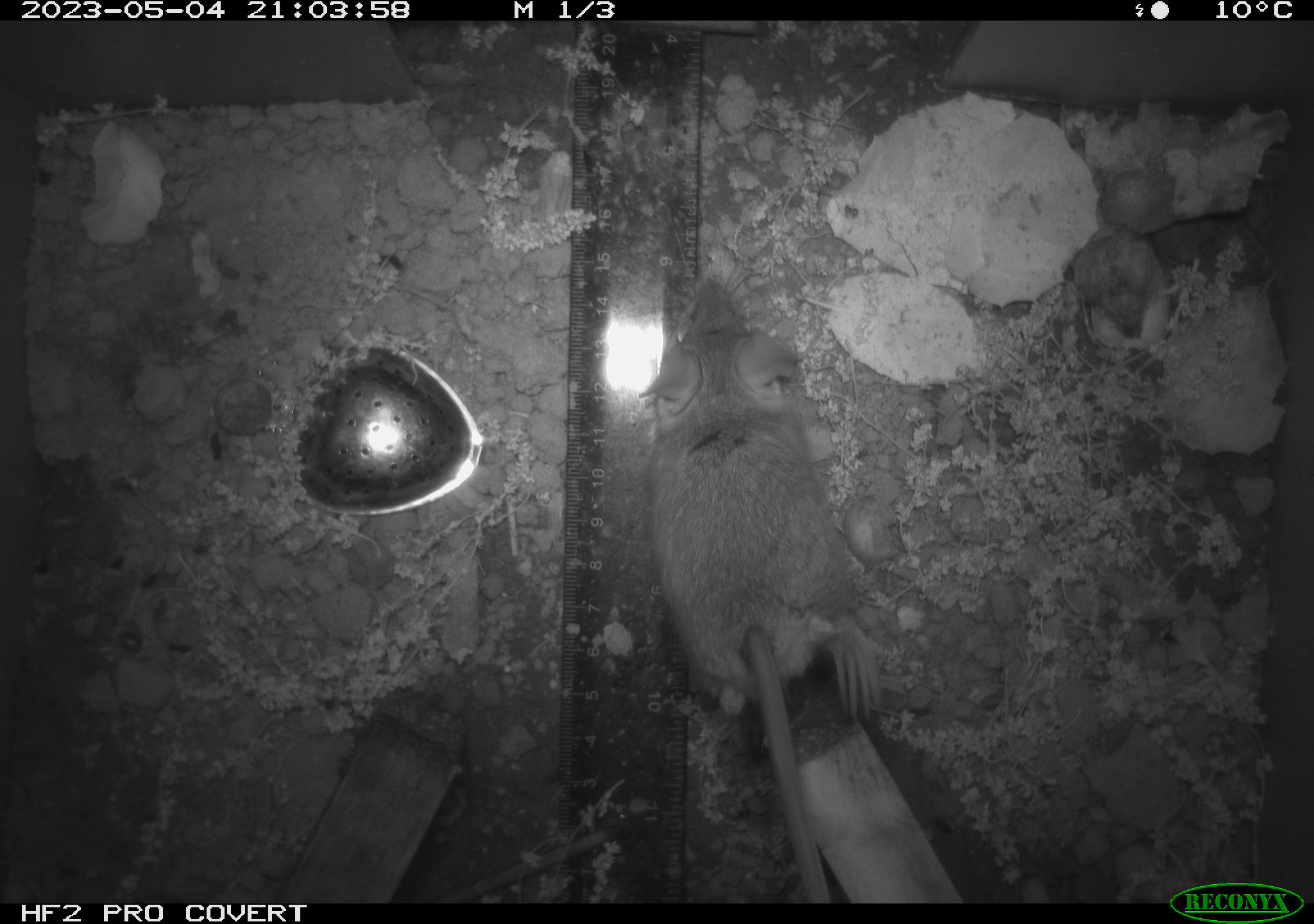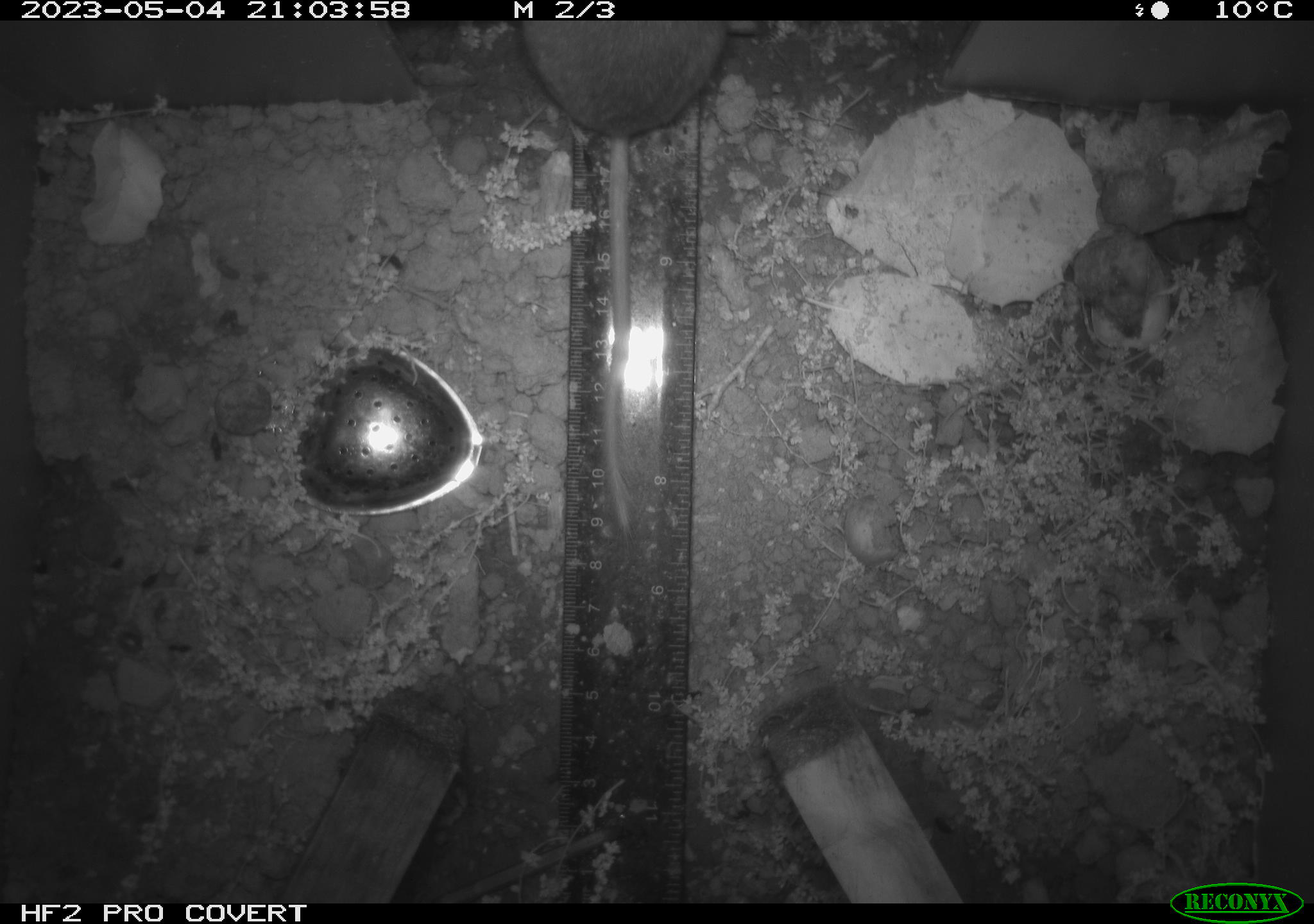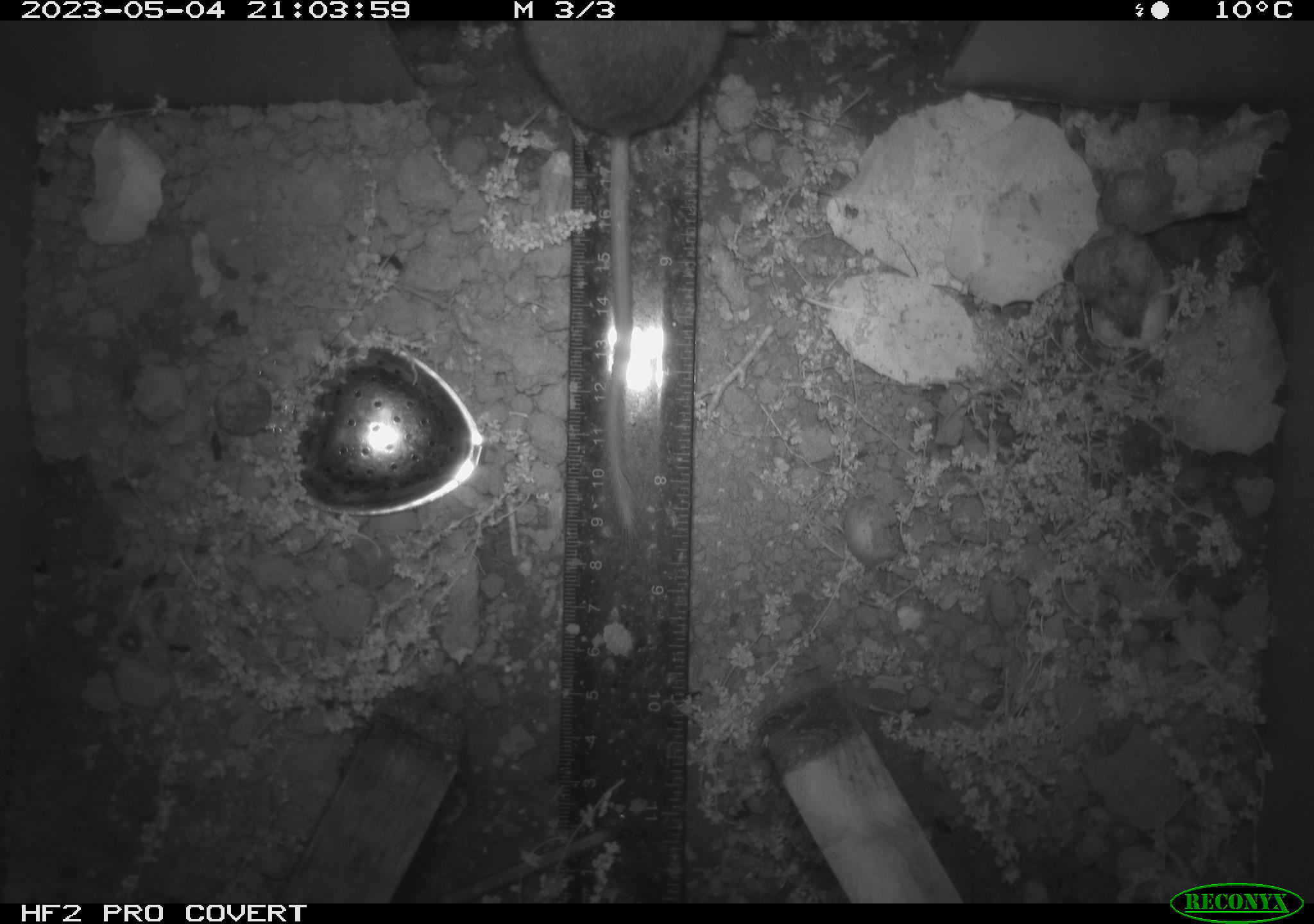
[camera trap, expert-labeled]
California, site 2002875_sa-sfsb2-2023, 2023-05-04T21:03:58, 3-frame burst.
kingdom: Animalia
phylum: Chordata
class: Mammalia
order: Rodentia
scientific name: Rodentia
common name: mouse species